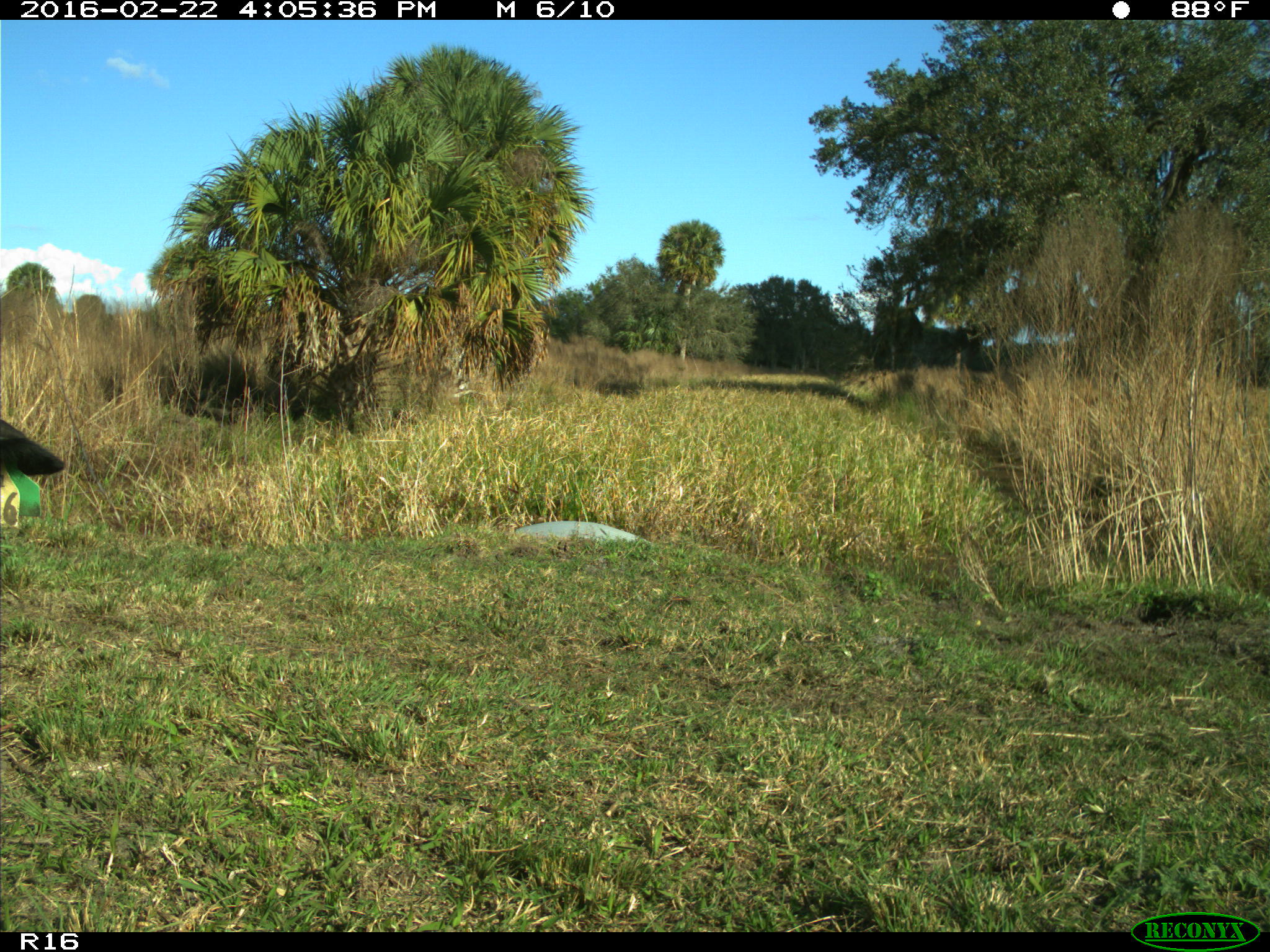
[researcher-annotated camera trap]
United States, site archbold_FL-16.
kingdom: Animalia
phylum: Chordata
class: Mammalia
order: Artiodactyla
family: Bovidae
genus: Bos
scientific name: Bos taurus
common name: domestic cow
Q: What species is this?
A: Bos taurus (domestic cow).